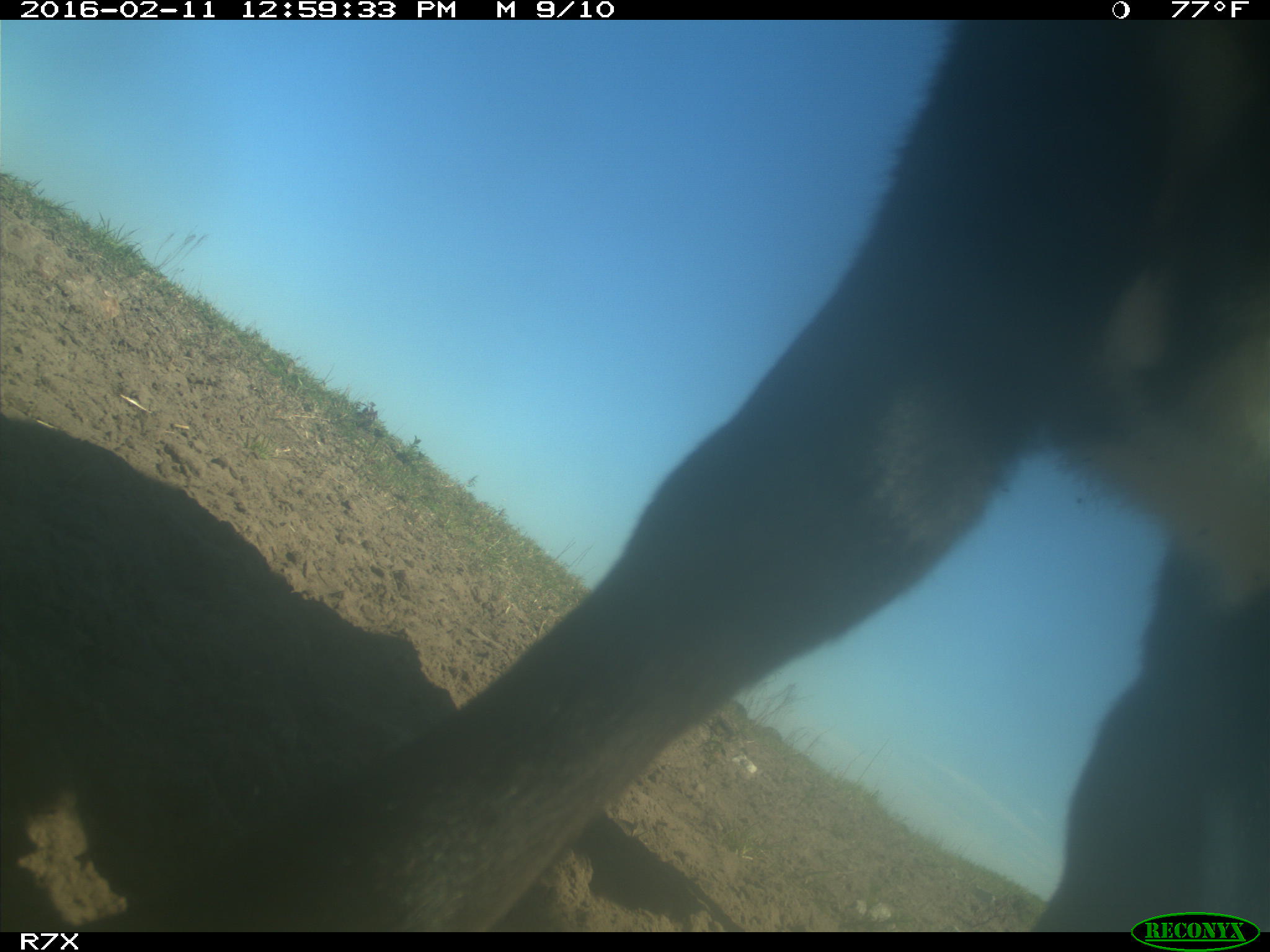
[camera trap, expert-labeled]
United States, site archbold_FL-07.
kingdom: Animalia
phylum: Chordata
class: Mammalia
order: Artiodactyla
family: Bovidae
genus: Bos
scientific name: Bos taurus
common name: domestic cow